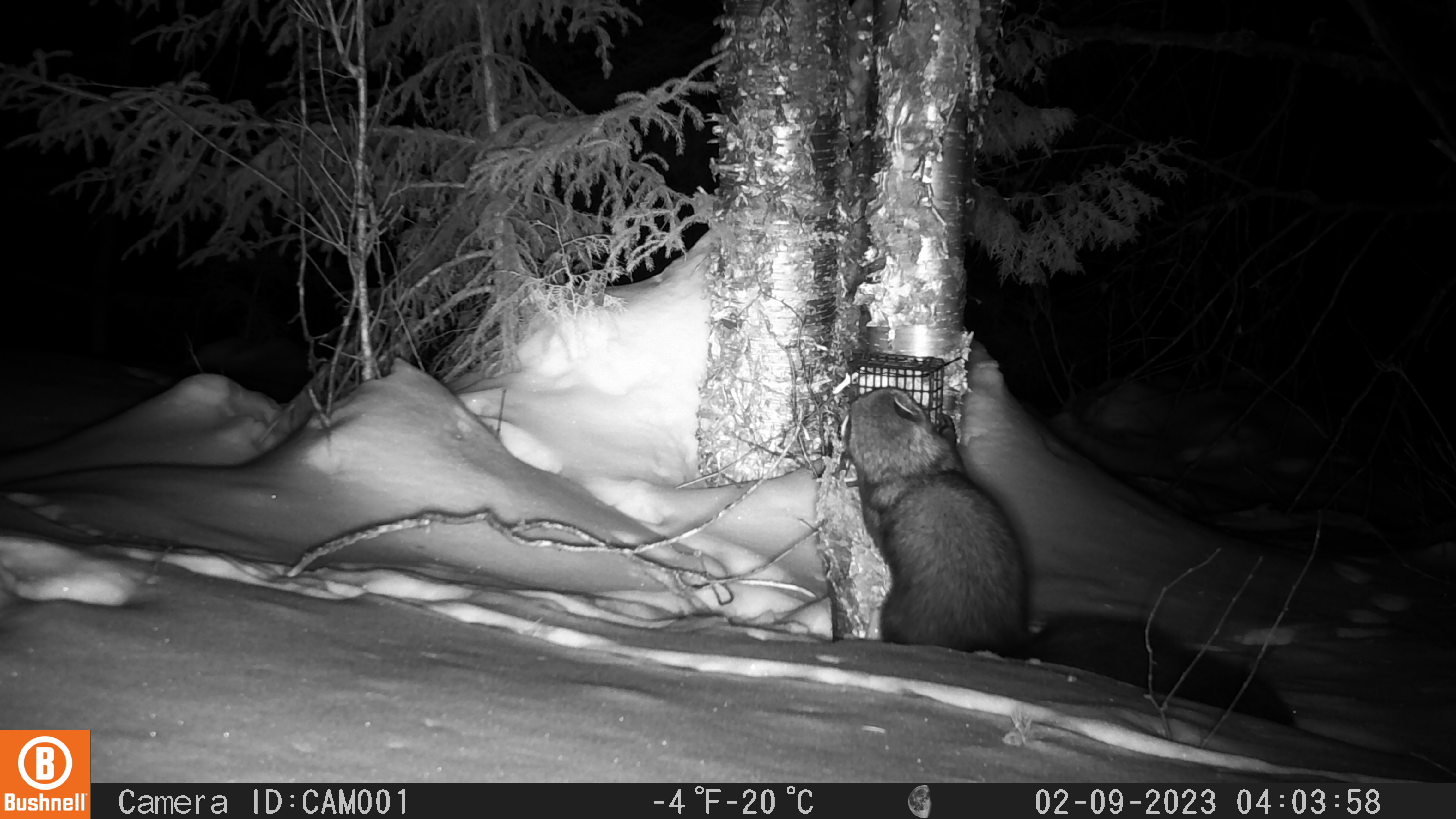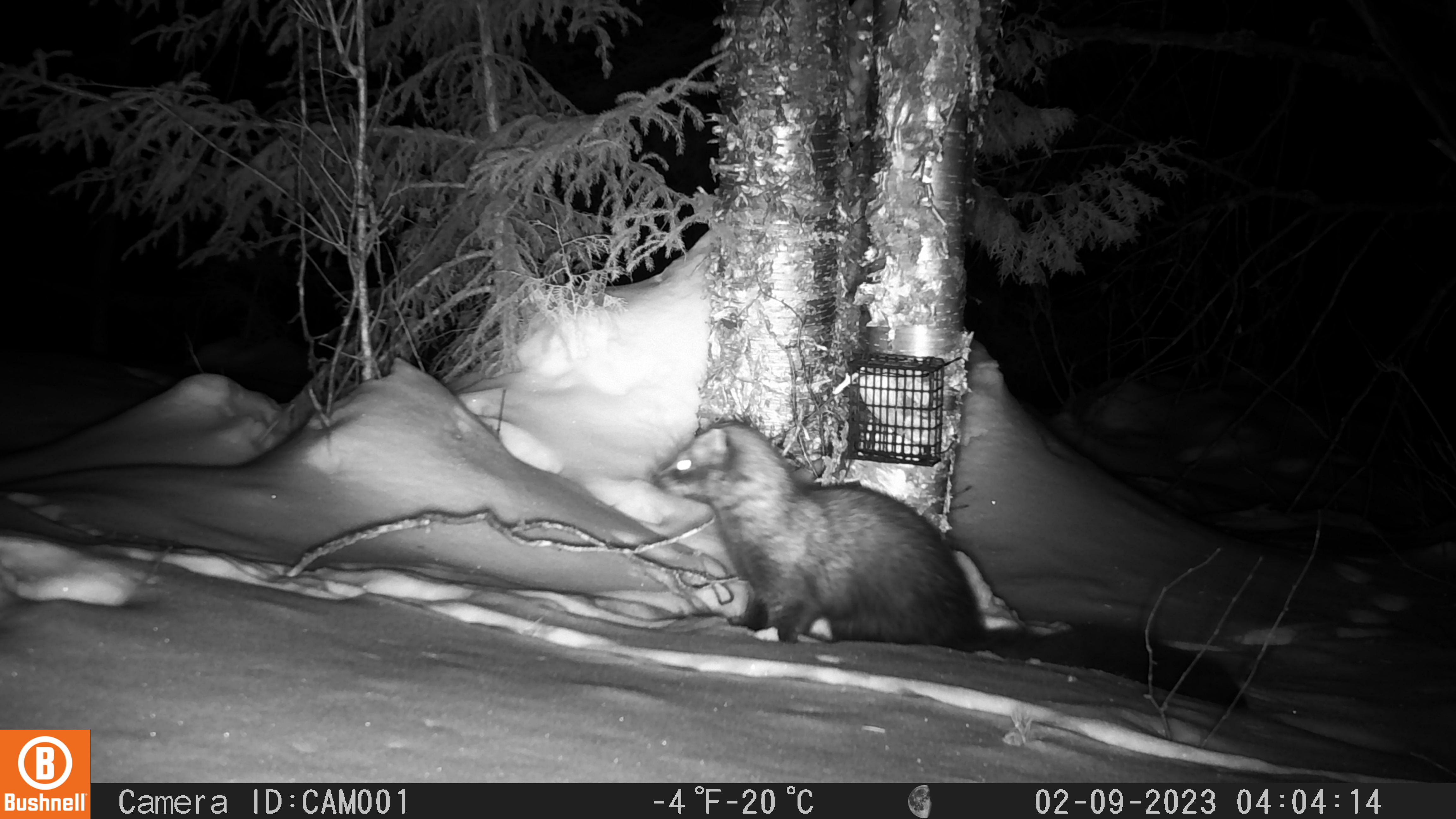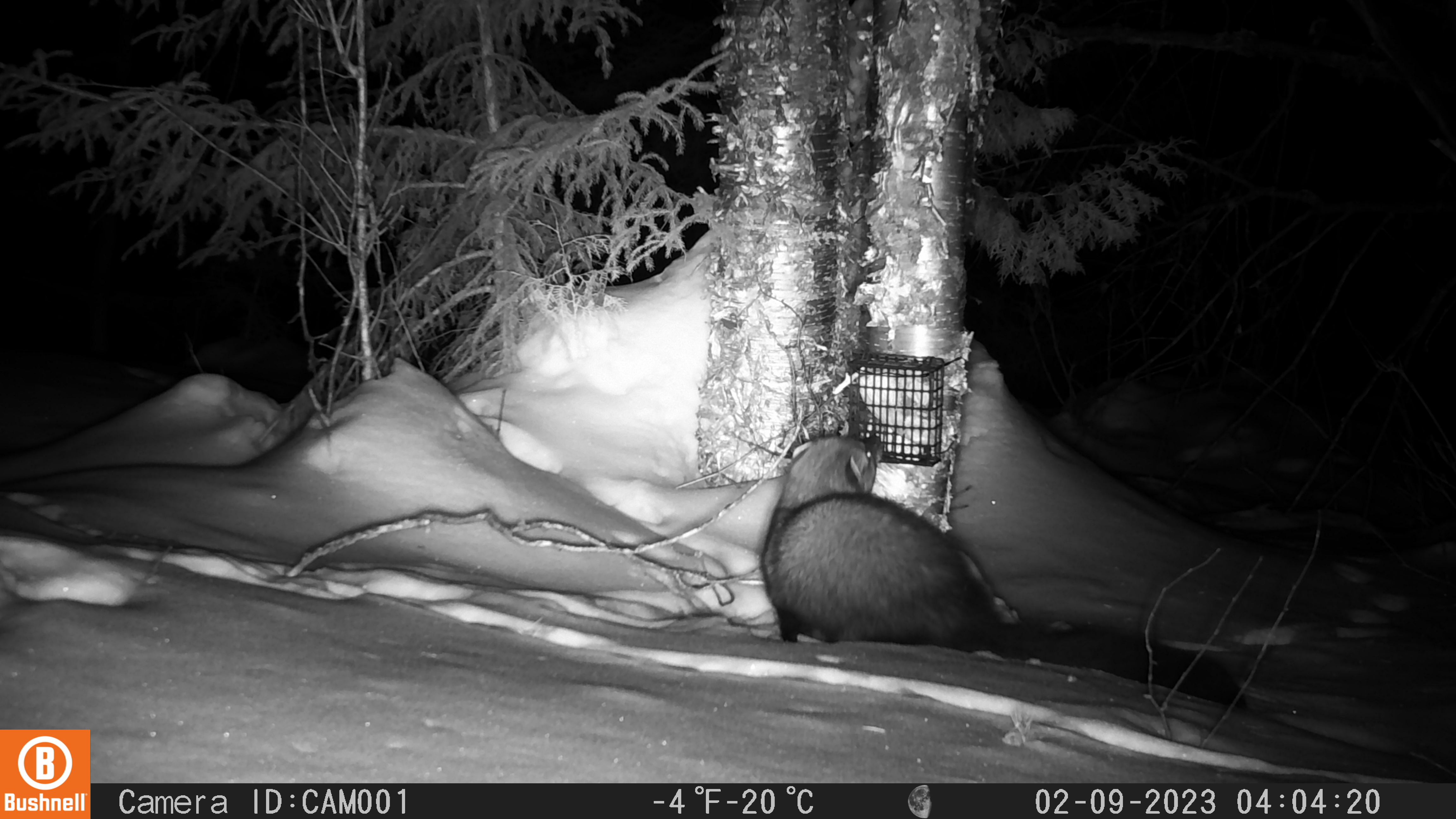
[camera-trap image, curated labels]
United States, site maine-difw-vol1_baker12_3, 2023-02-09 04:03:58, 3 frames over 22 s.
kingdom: Animalia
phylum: Chordata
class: Mammalia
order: Carnivora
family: Mustelidae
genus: Pekania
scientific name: Pekania pennanti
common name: fisher